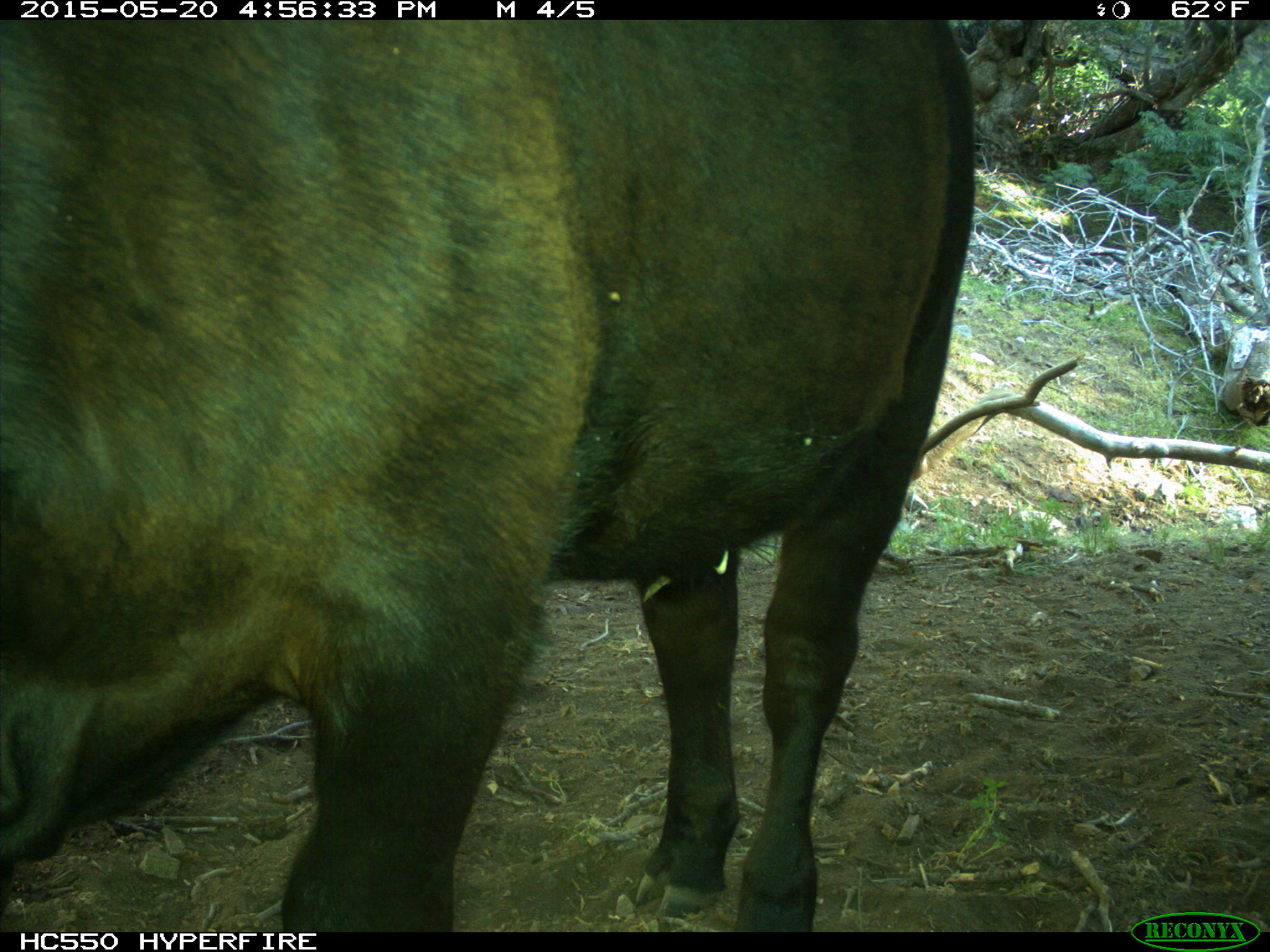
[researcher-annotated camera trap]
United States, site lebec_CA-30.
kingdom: Animalia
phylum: Chordata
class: Mammalia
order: Artiodactyla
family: Bovidae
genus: Bos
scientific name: Bos taurus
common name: domestic cow